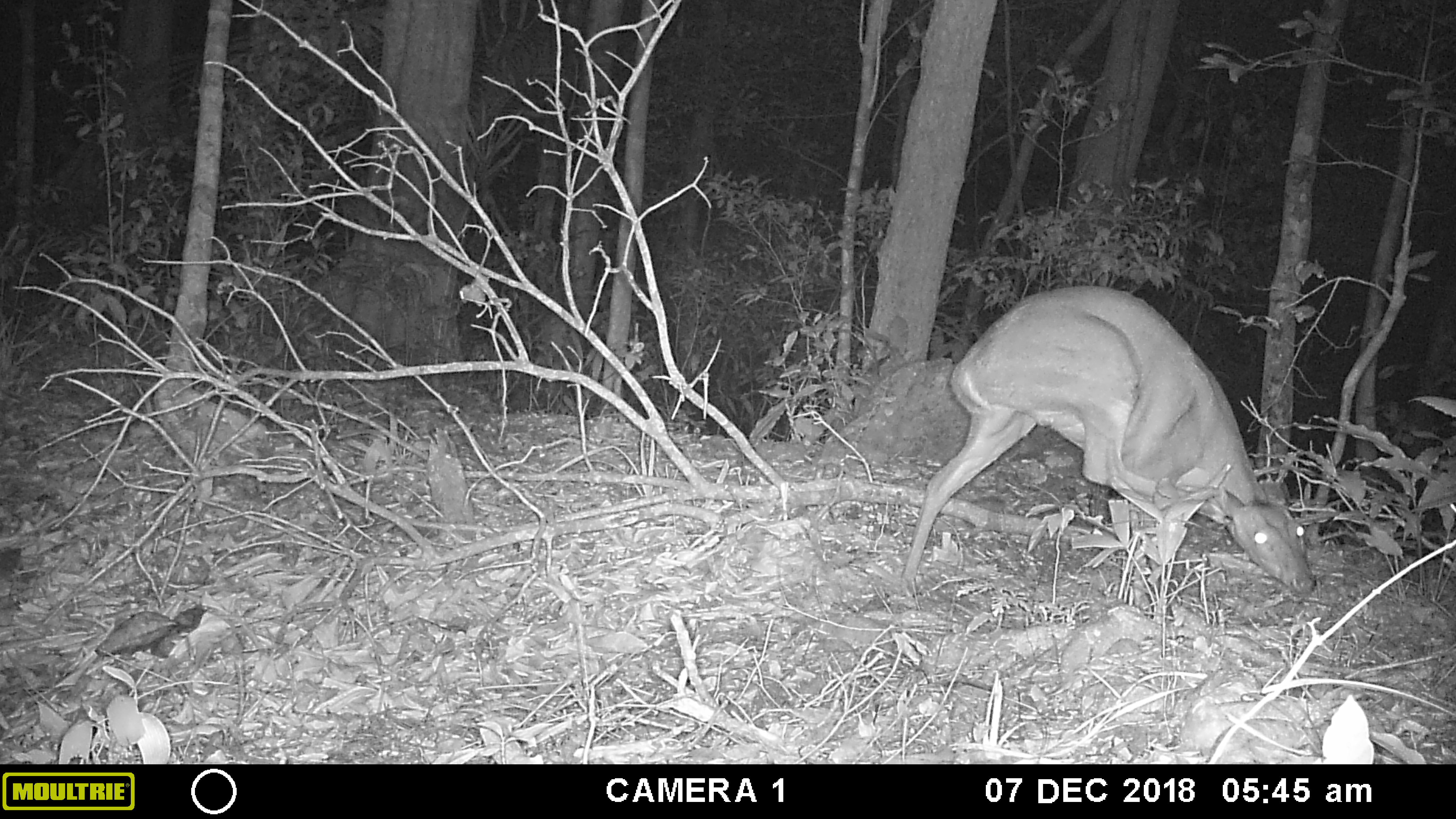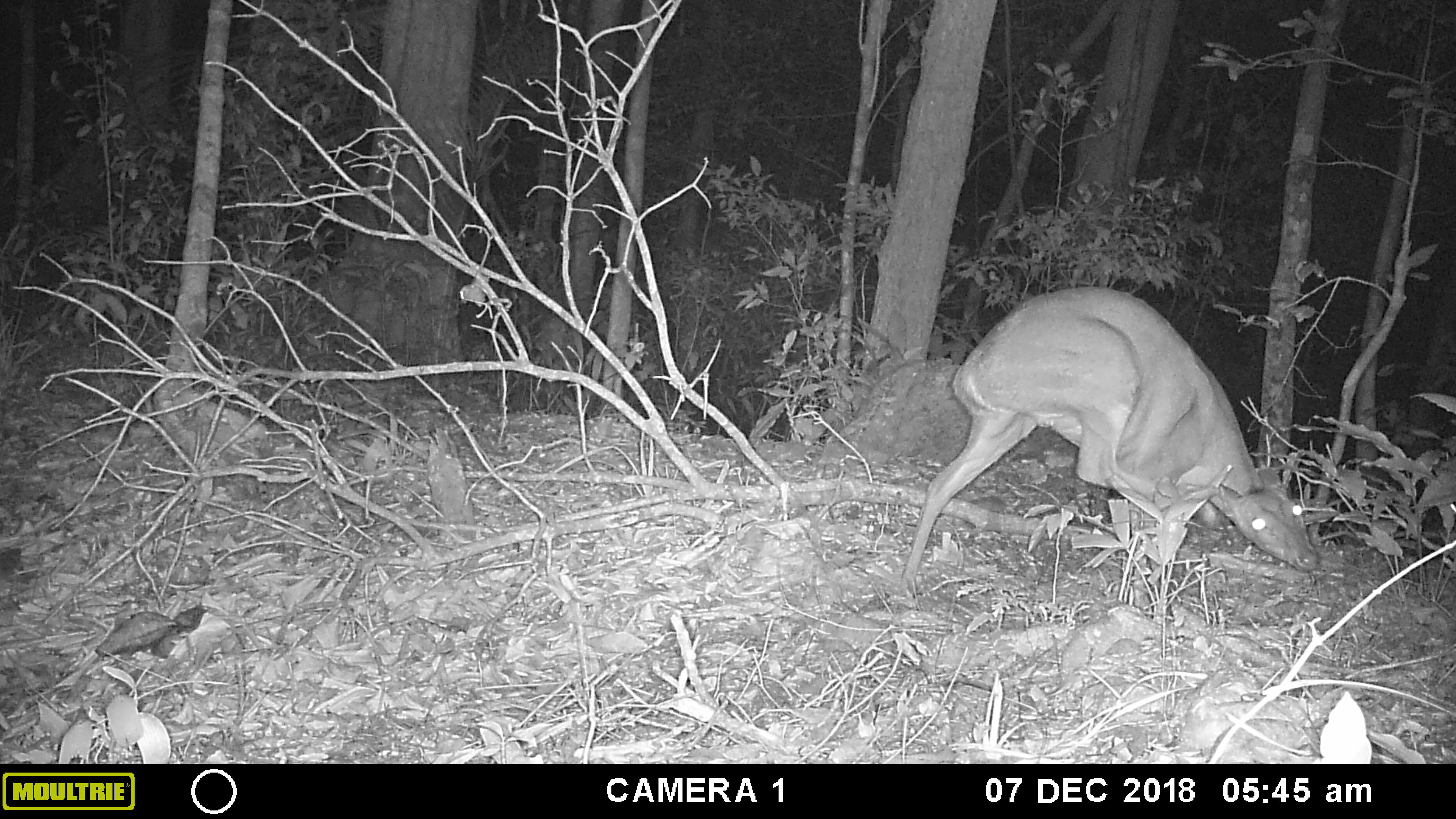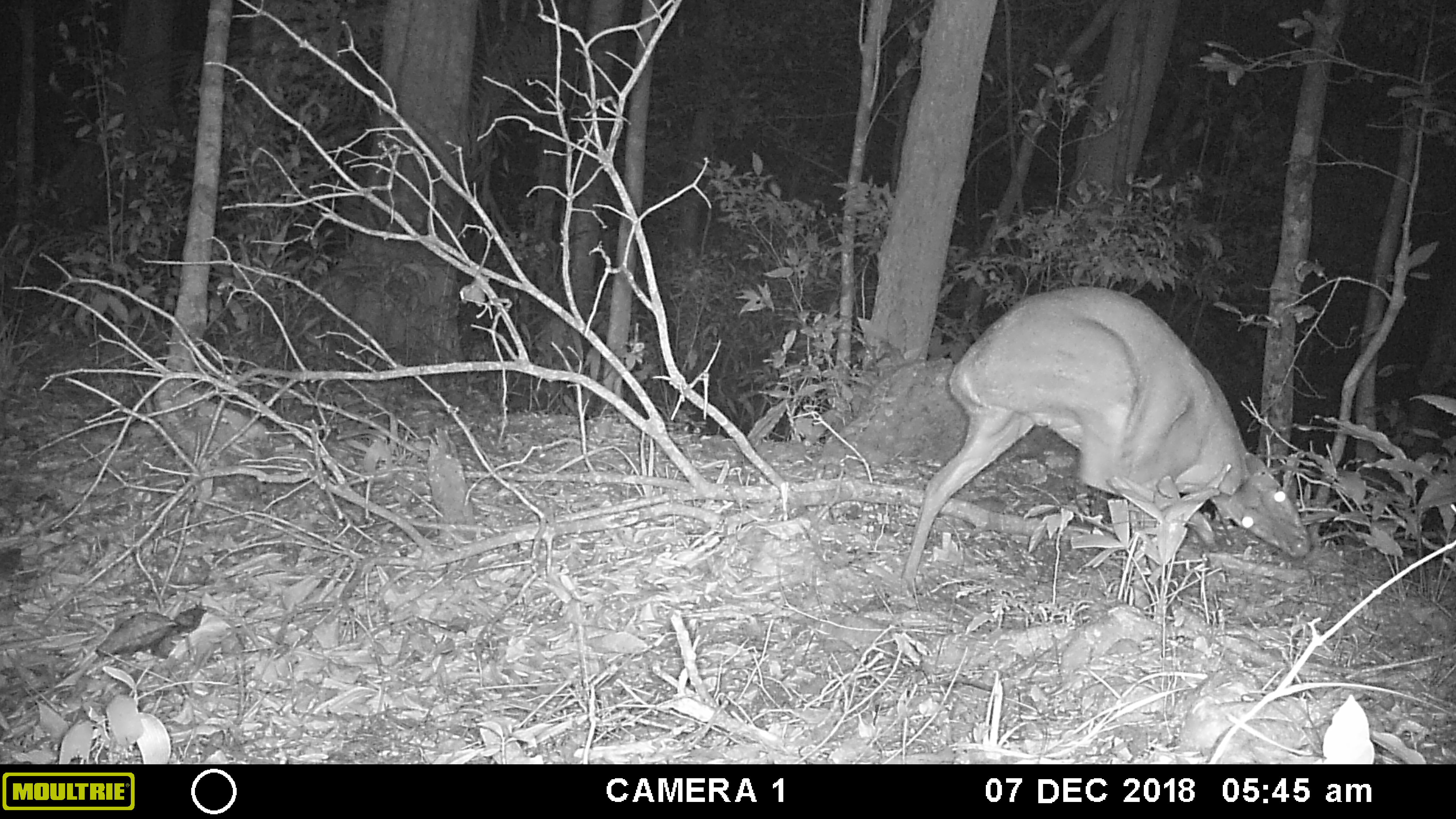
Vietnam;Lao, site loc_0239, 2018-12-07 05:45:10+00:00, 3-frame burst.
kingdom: Animalia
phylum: Chordata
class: Mammalia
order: Artiodactyla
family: Cervidae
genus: Muntiacus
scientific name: Muntiacus vuquangensis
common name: large-antlered muntjac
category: large antlered muntjac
Large antlered muntjac (large-antlered muntjac) (Muntiacus vuquangensis). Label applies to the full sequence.